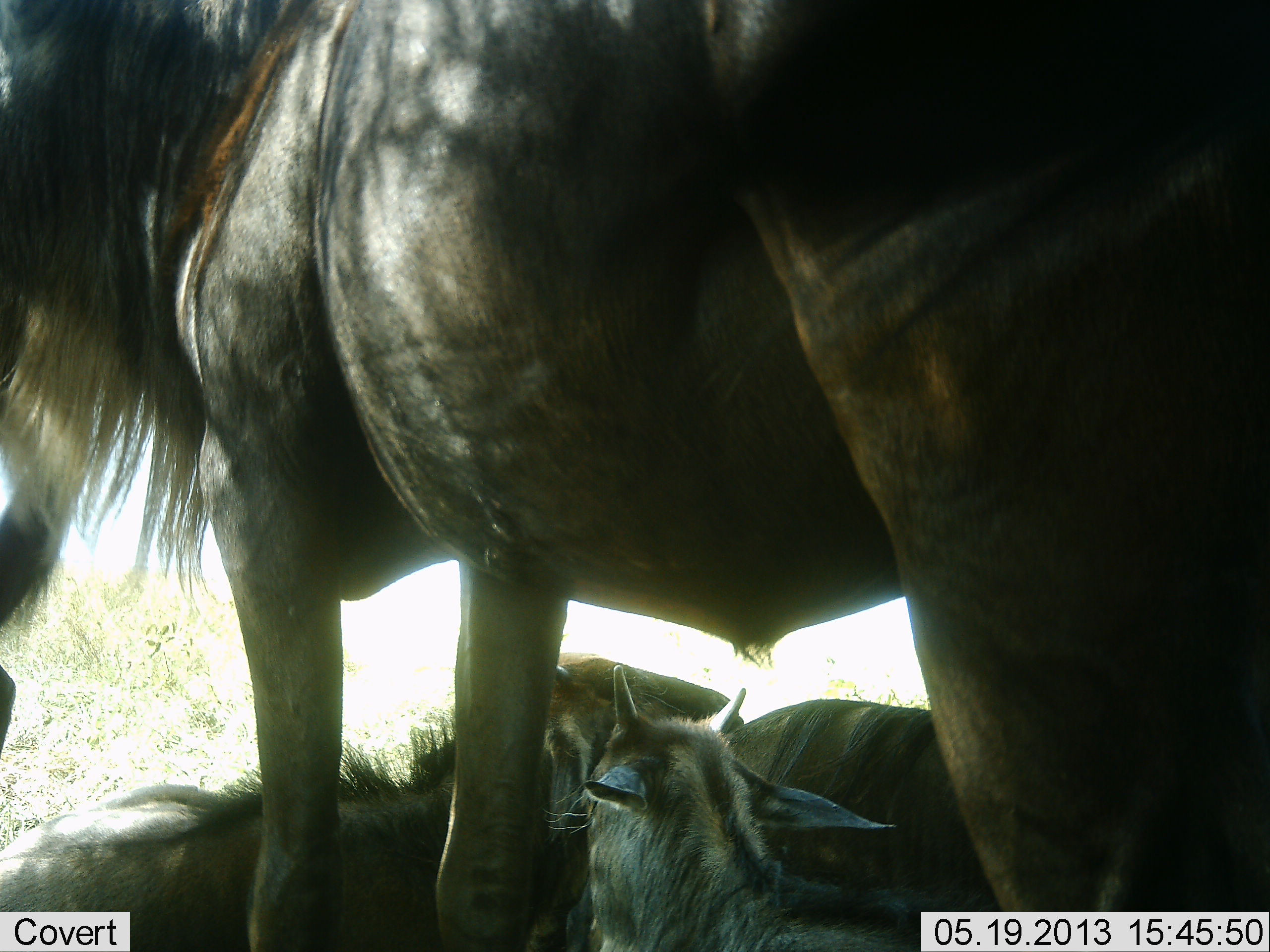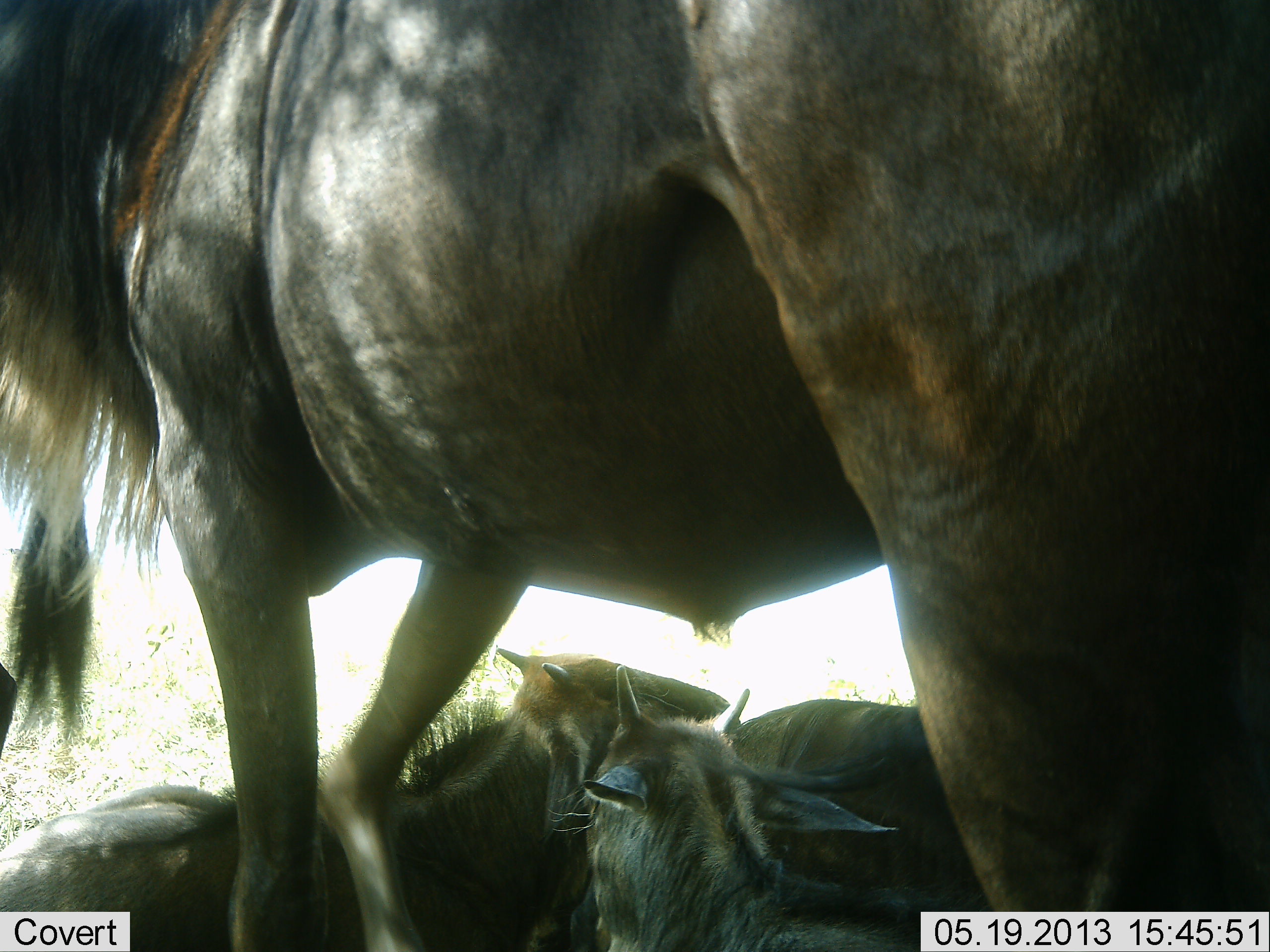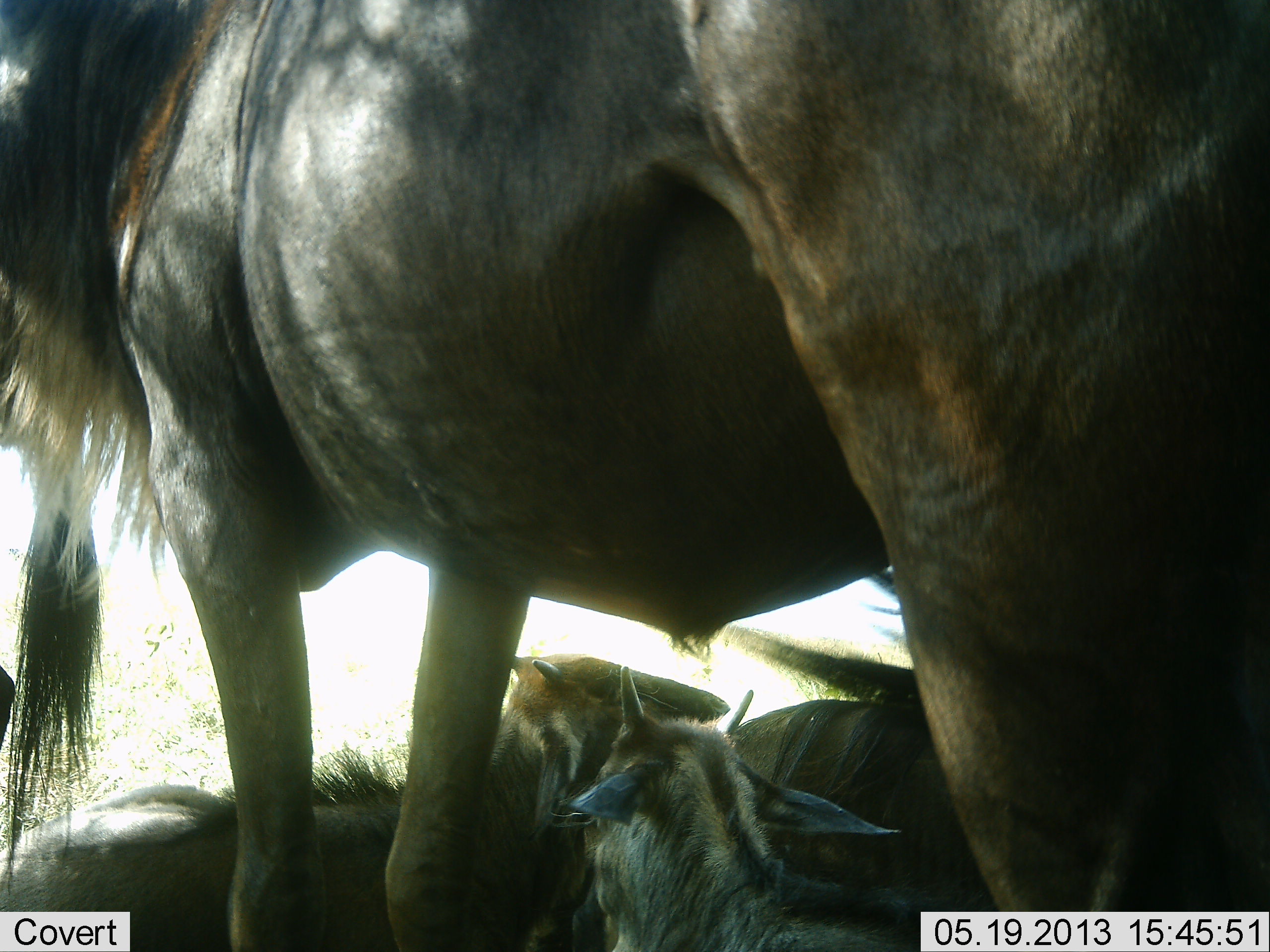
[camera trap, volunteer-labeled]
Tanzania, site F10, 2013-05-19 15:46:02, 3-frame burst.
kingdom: Animalia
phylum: Chordata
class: Mammalia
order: Artiodactyla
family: Bovidae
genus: Connochaetes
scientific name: Connochaetes taurinus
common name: blue wildebeest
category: wildebeest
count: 4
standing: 95%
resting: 95%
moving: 5%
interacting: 0%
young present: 63%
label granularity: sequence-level